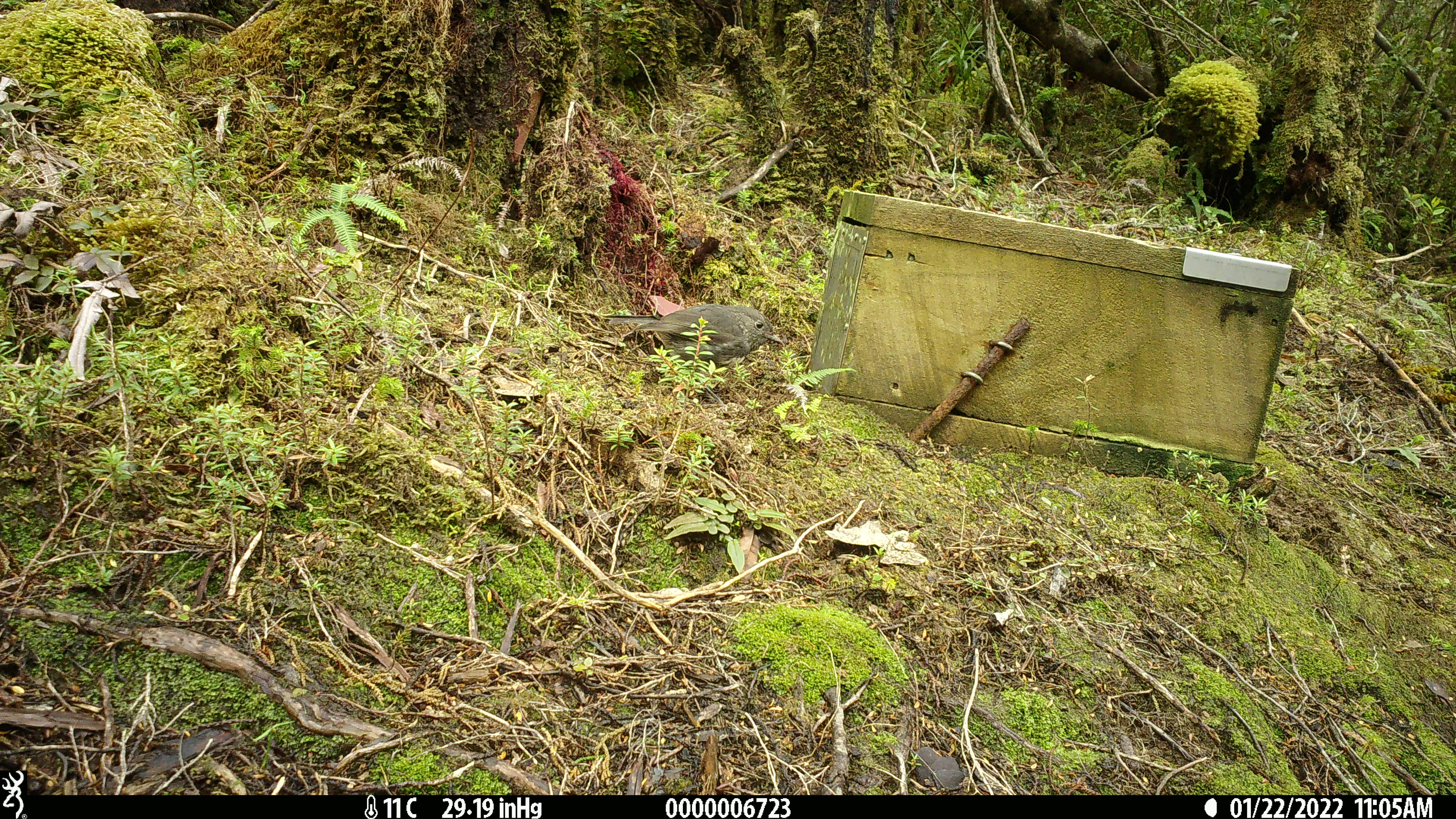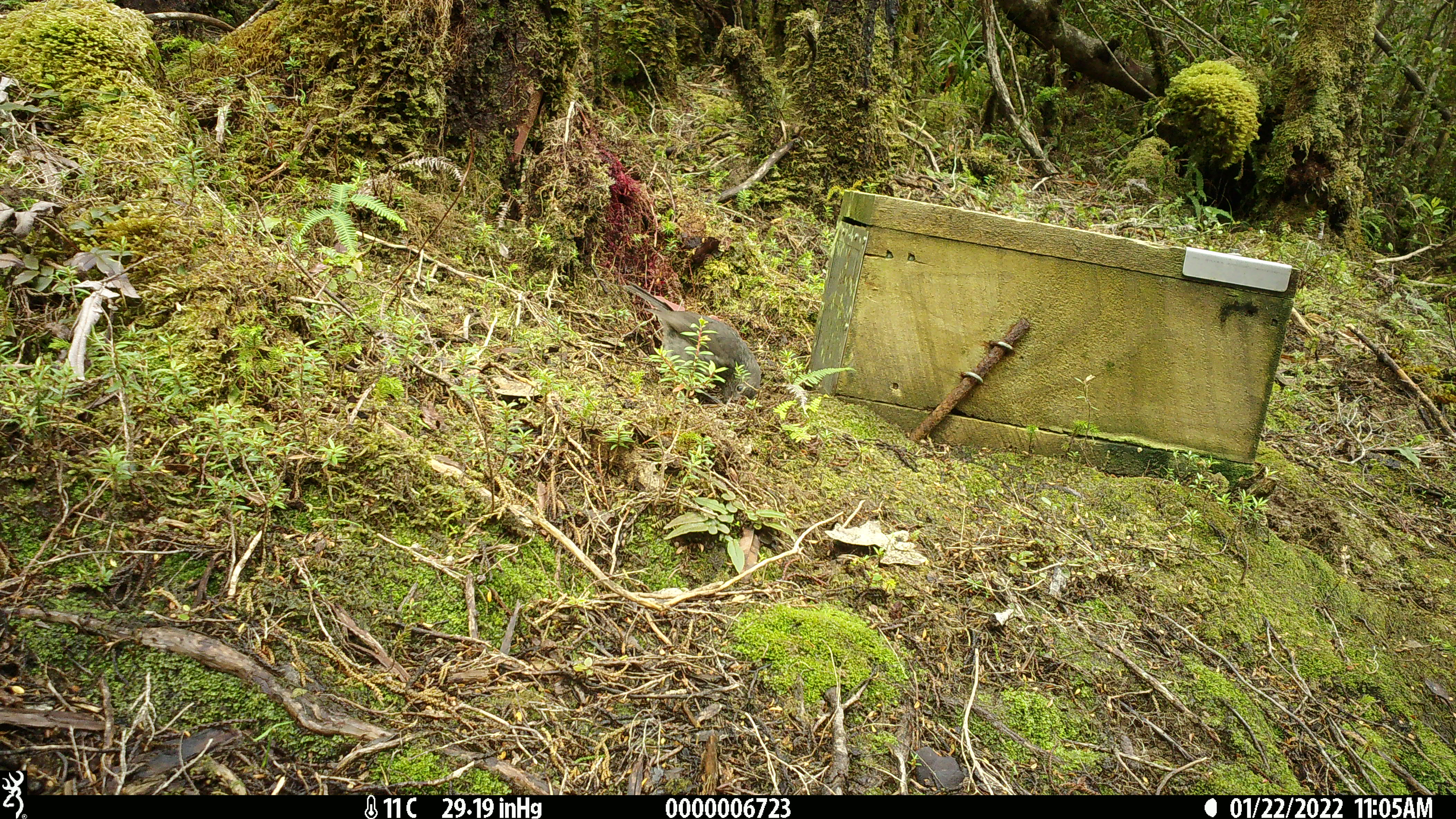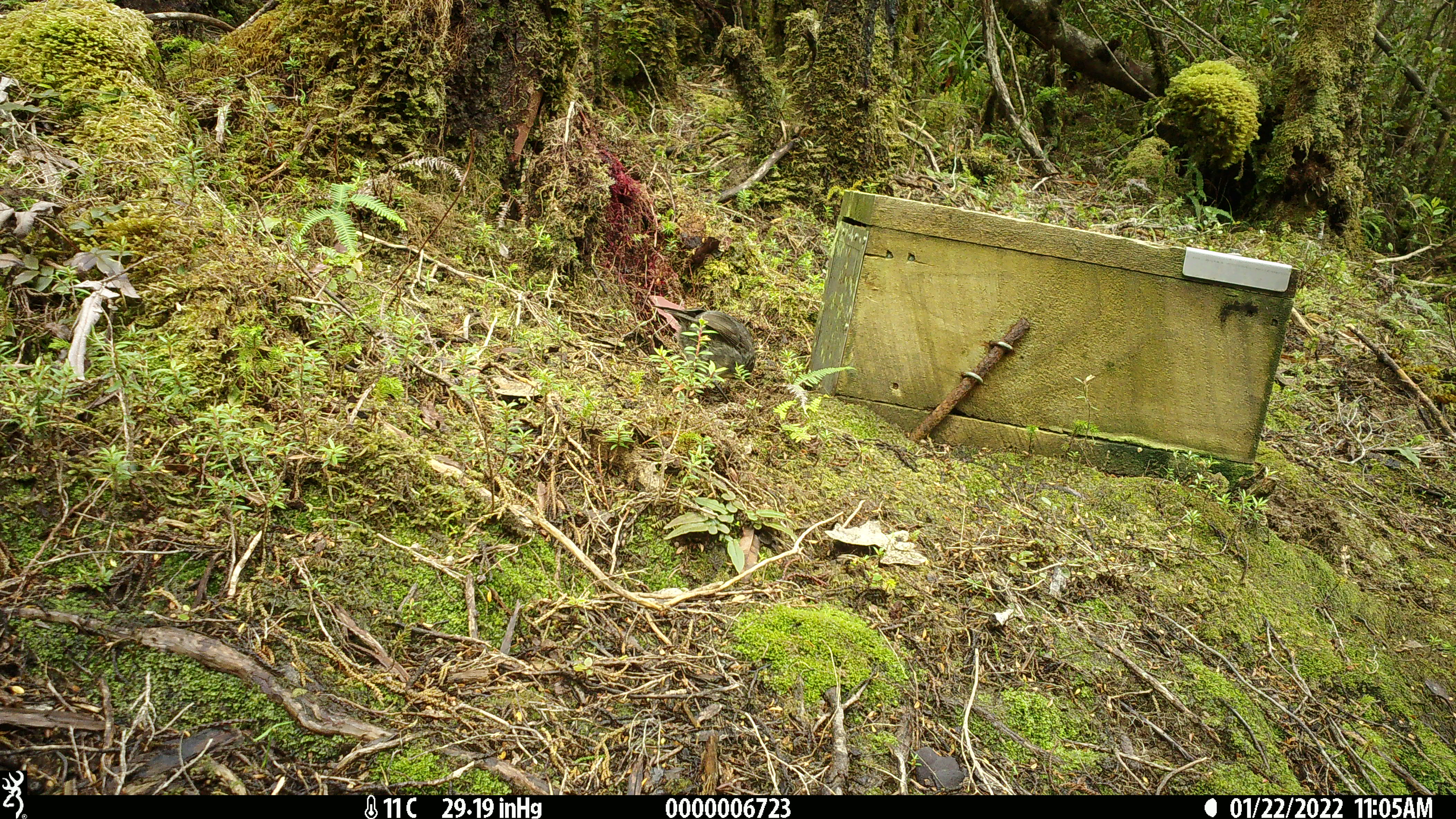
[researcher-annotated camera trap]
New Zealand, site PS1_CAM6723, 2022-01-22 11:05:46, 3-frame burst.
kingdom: Animalia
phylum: Chordata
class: Aves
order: Passeriformes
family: Petroicidae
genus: Petroica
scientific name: Petroica australis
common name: new zealand robin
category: robin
Robin (new zealand robin) (Petroica australis).